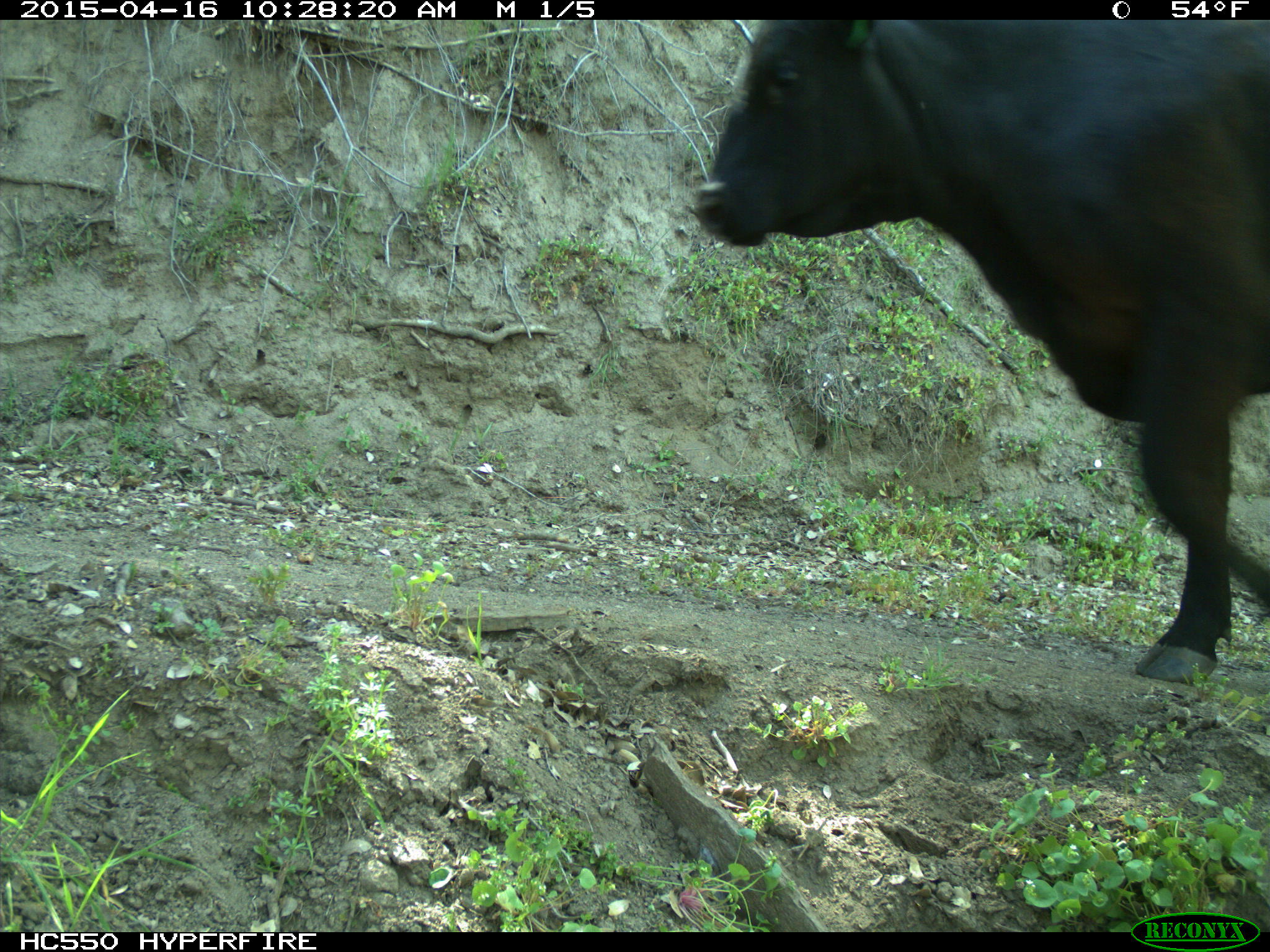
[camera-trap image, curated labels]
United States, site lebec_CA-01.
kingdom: Animalia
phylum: Chordata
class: Mammalia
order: Artiodactyla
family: Bovidae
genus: Bos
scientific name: Bos taurus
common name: domestic cow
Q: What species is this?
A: Bos taurus (domestic cow).